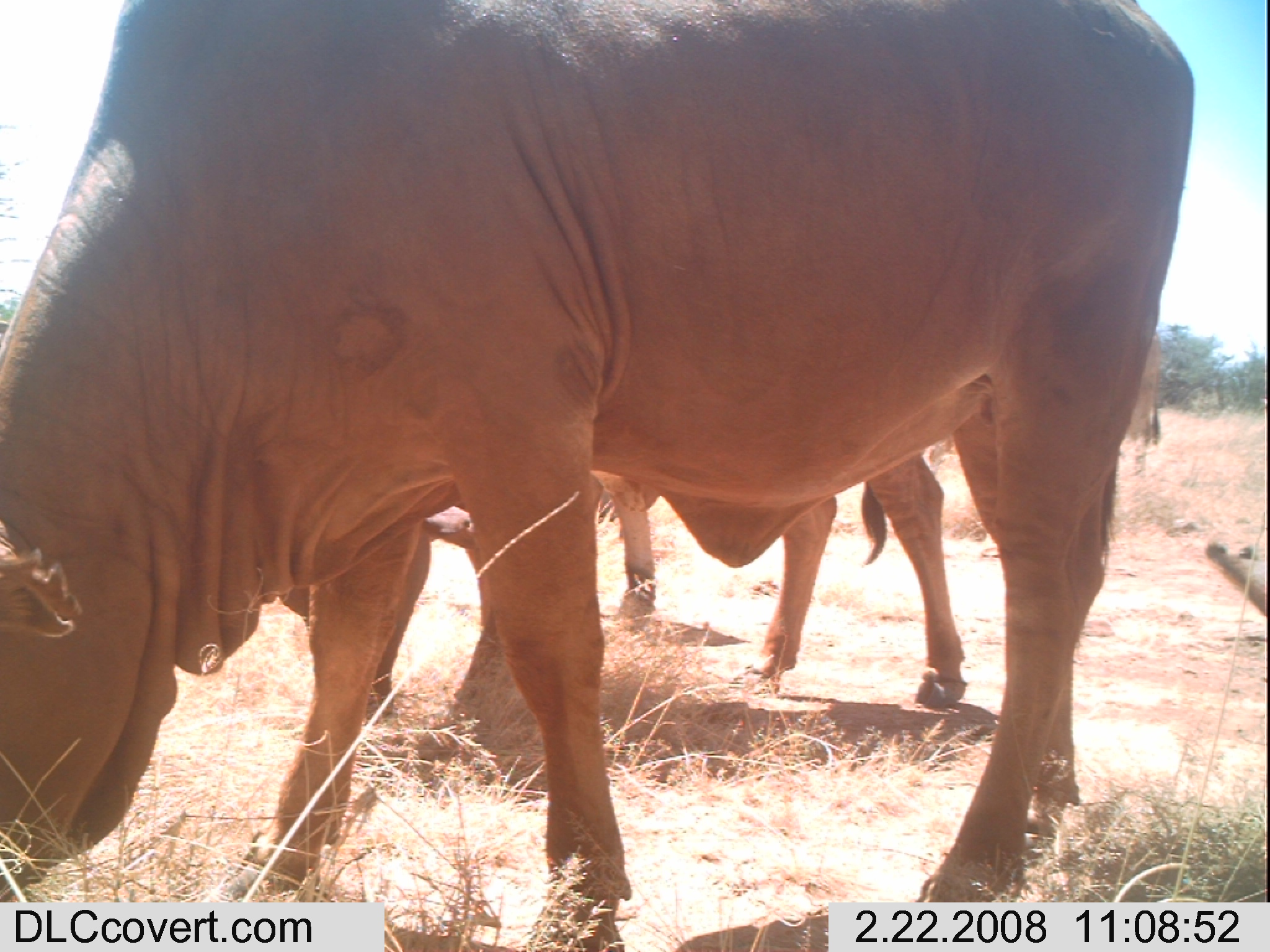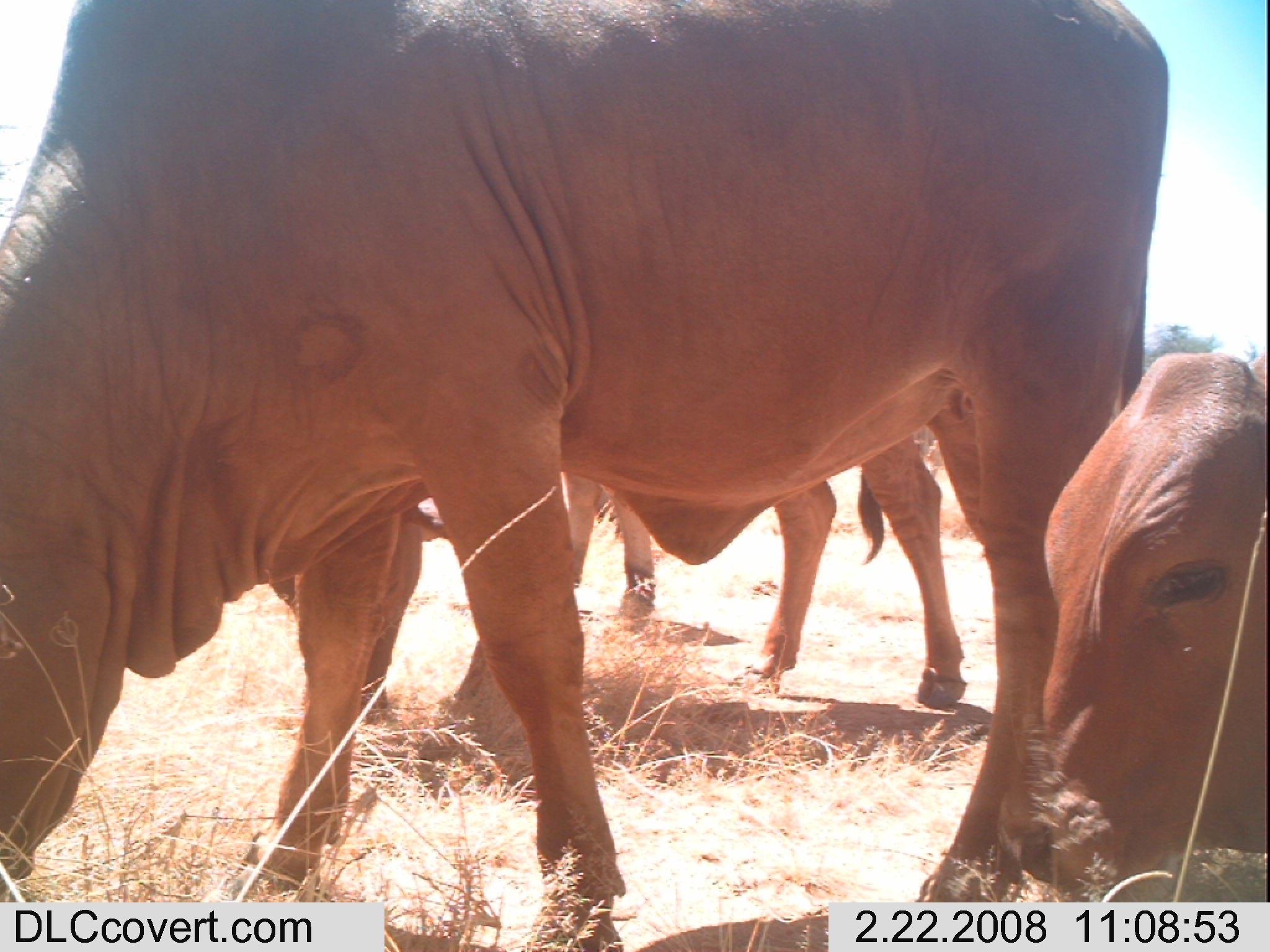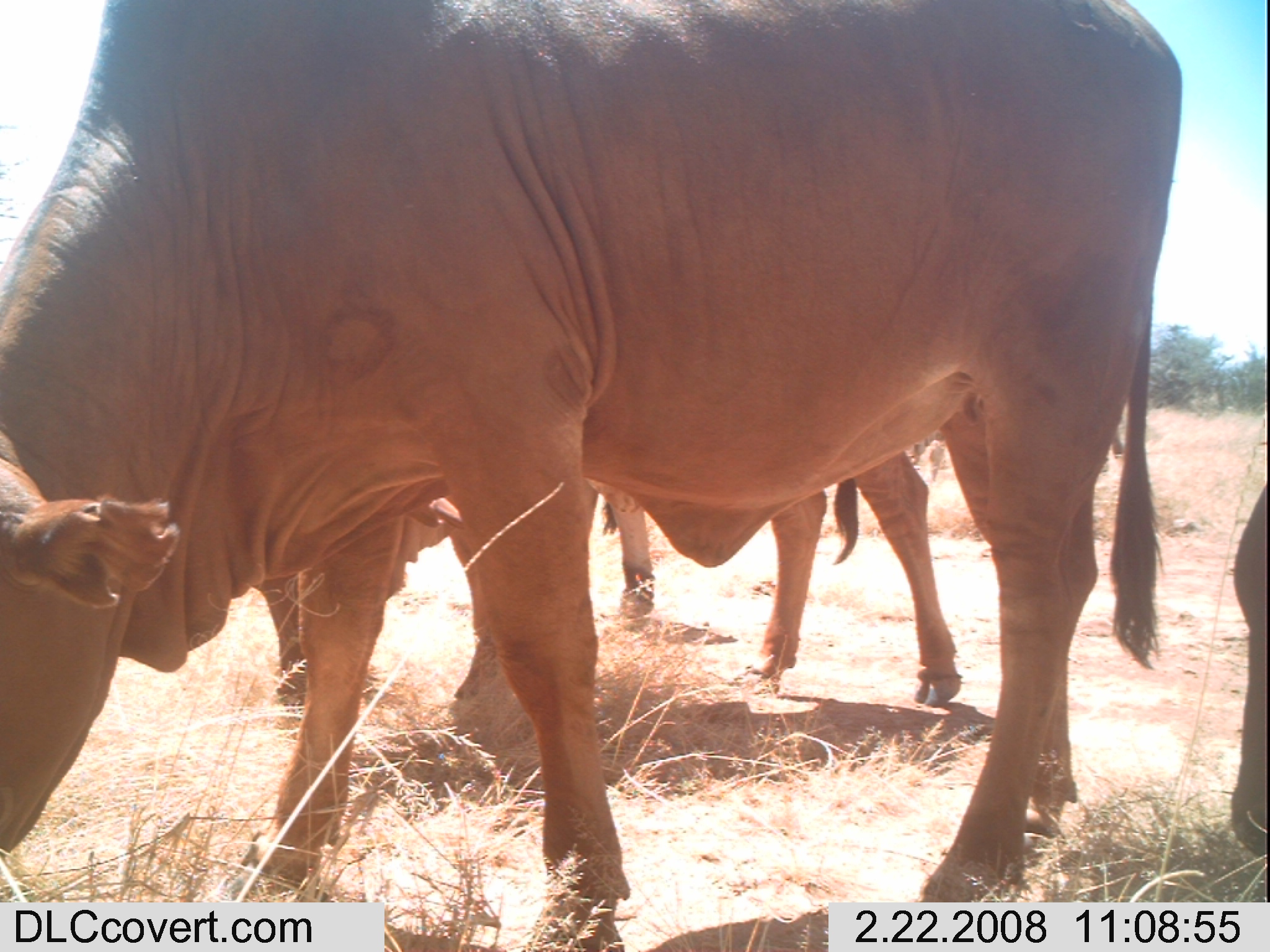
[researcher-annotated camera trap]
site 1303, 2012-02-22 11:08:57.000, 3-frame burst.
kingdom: Animalia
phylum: Chordata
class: Mammalia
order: Artiodactyla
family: Bovidae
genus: Bos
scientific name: Bos taurus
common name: domestic cattle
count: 4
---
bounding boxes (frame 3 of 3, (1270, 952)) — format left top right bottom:
bos taurus: 0 0 1183 952; 264 449 960 702; 1227 467 1270 867